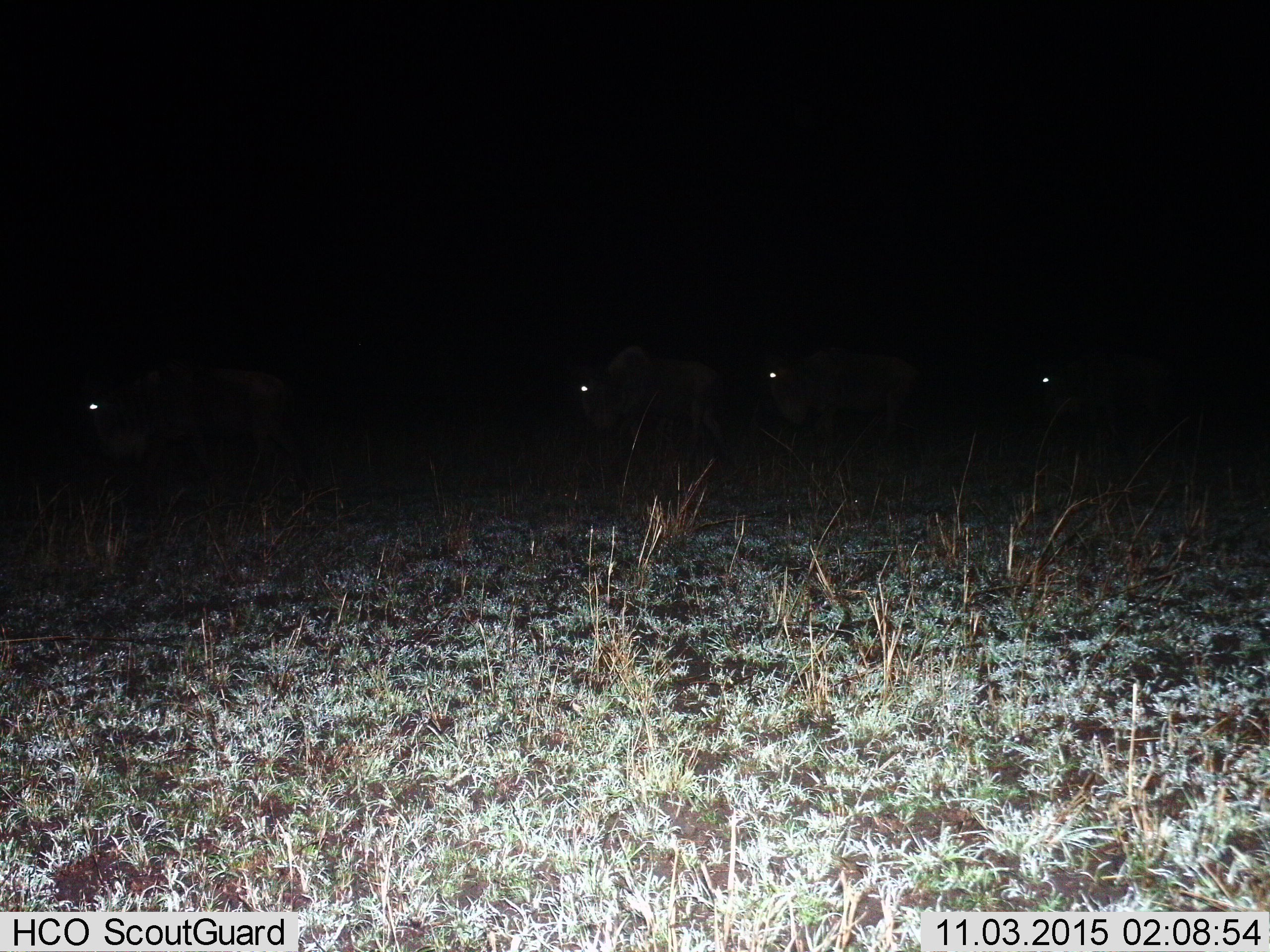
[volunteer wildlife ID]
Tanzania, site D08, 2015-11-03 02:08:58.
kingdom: Animalia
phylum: Chordata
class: Mammalia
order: Artiodactyla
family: Bovidae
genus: Connochaetes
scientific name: Connochaetes taurinus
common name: blue wildebeest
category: wildebeest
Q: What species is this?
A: Wildebeest (blue wildebeest) (Connochaetes taurinus).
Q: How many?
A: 4.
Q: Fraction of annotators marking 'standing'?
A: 33%.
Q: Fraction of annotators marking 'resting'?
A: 0%.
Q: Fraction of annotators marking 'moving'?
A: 67%.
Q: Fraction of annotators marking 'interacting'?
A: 0%.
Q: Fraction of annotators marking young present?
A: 0%.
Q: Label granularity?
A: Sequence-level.